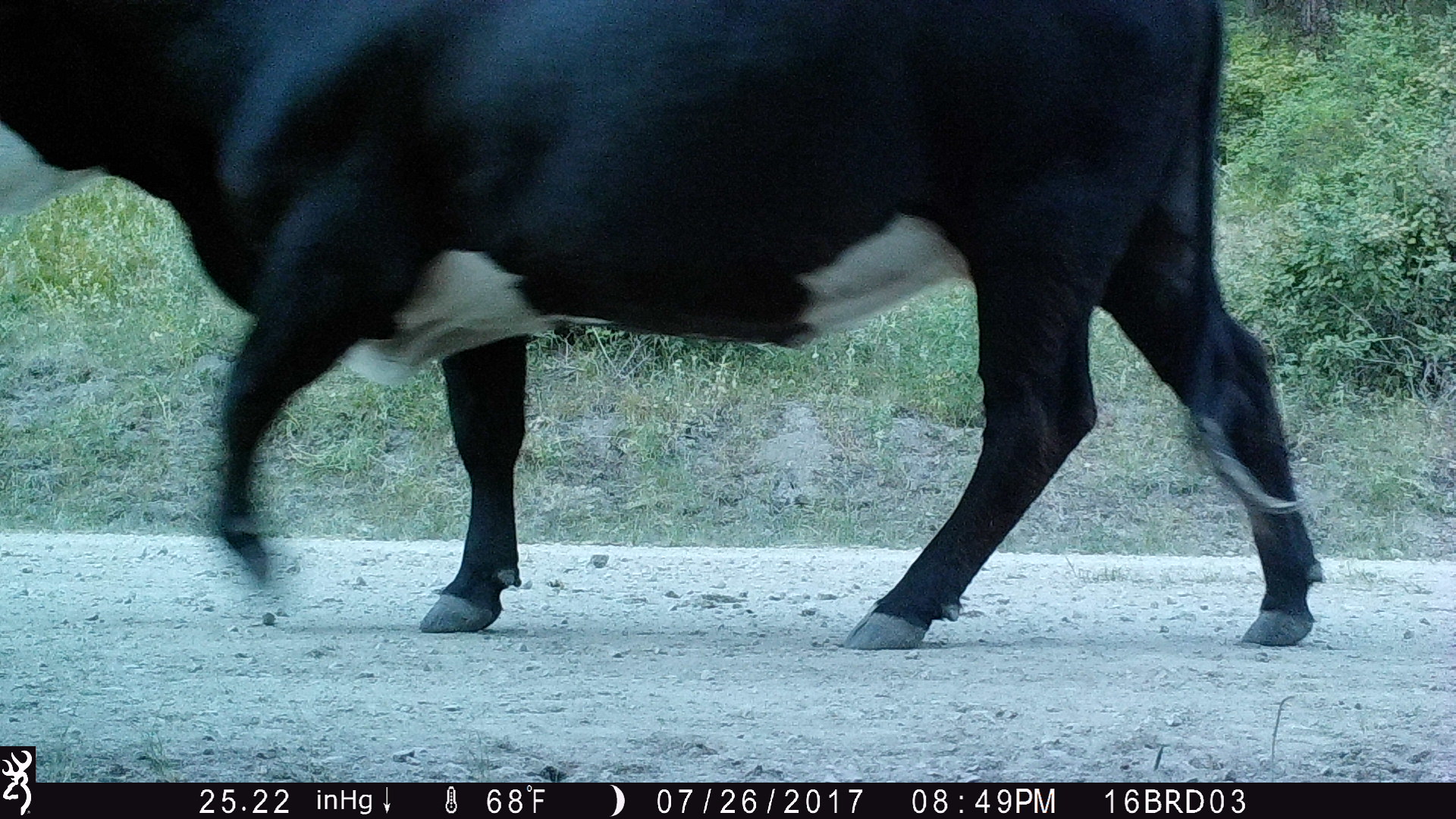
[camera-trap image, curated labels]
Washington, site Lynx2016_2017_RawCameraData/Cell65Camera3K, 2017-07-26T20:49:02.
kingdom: Animalia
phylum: Chordata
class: Mammalia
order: Artiodactyla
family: Bovidae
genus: Bos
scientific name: Bos taurus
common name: domestic cattle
Domestic cattle (Bos taurus). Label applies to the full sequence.